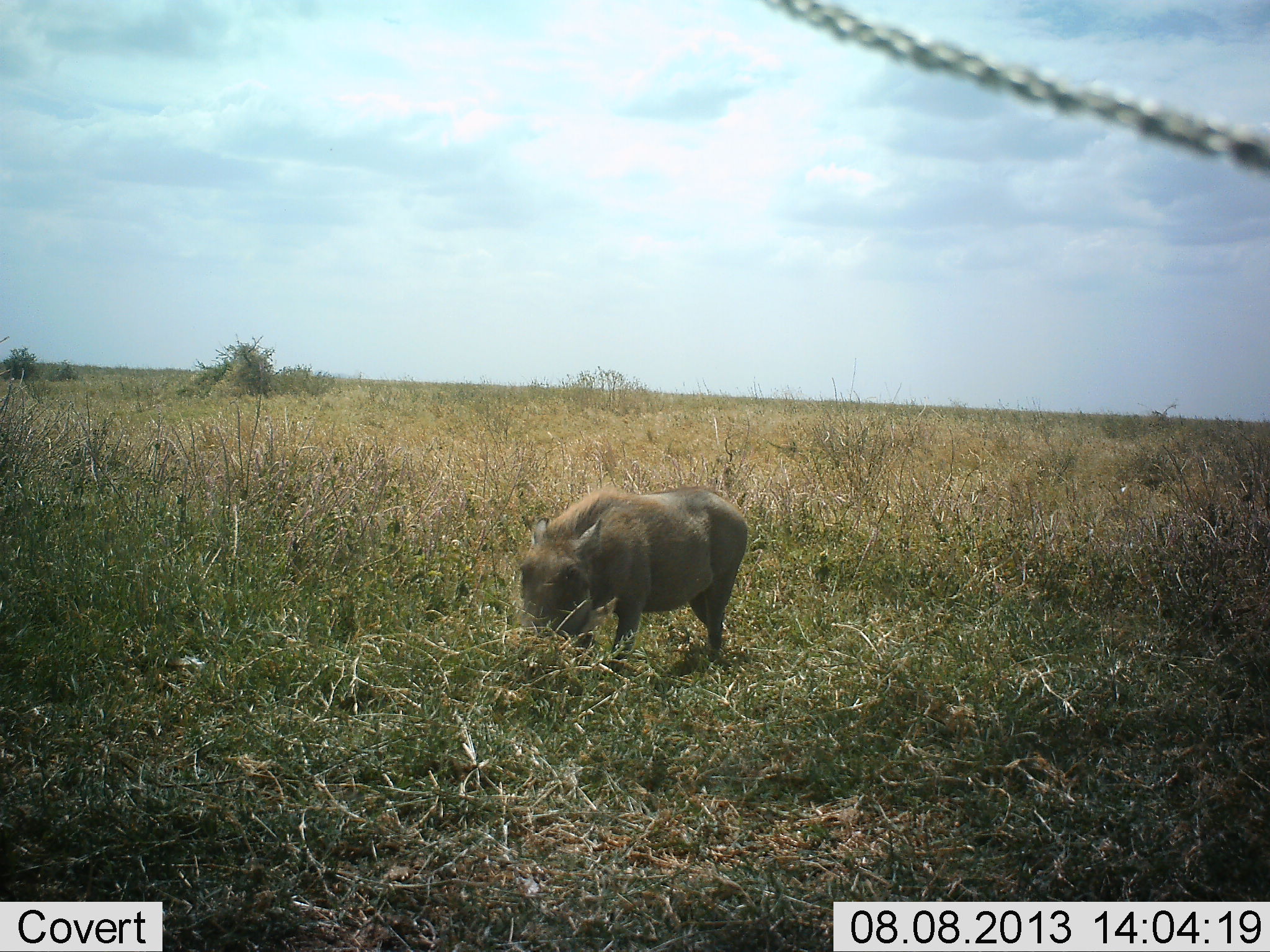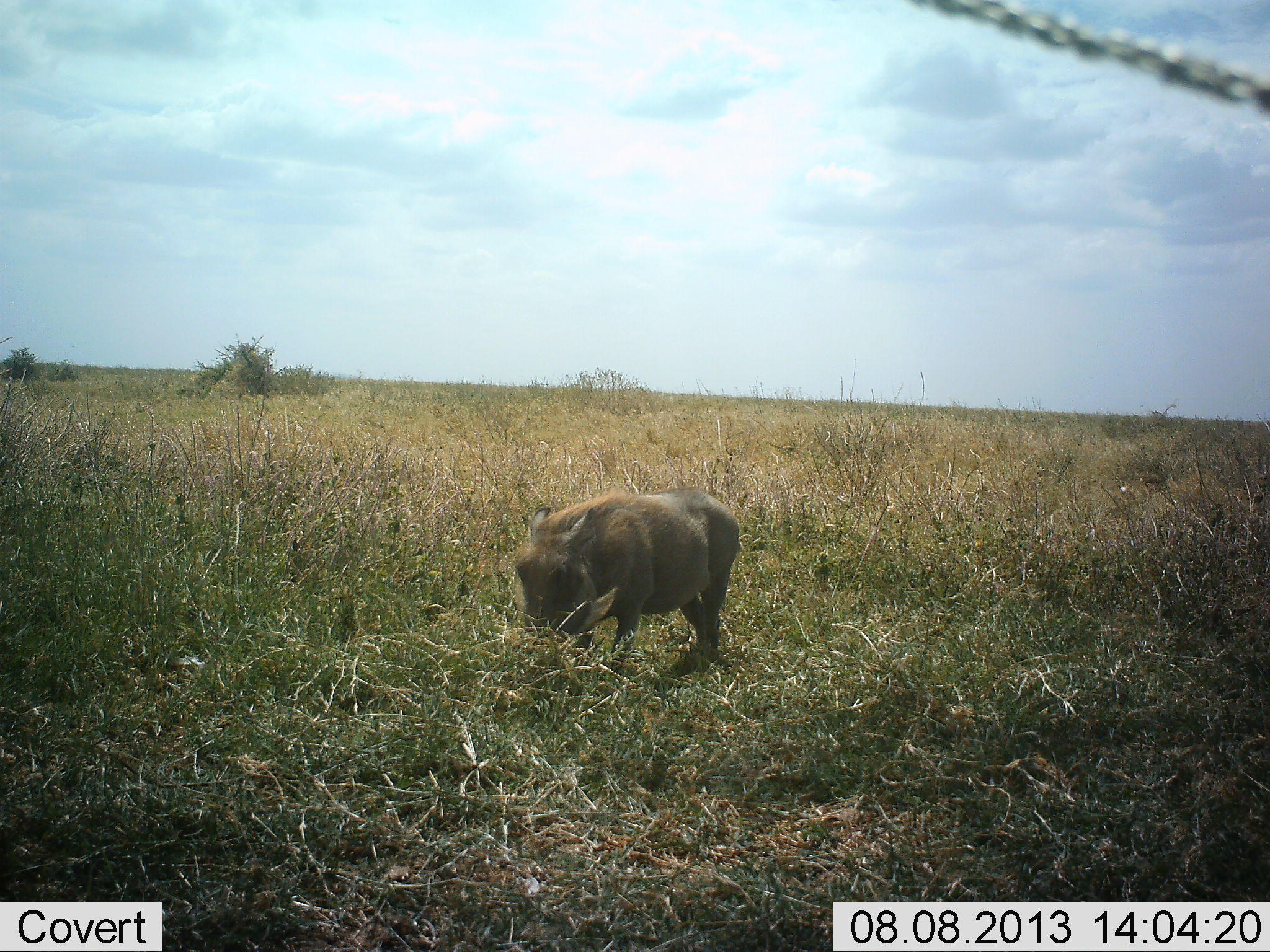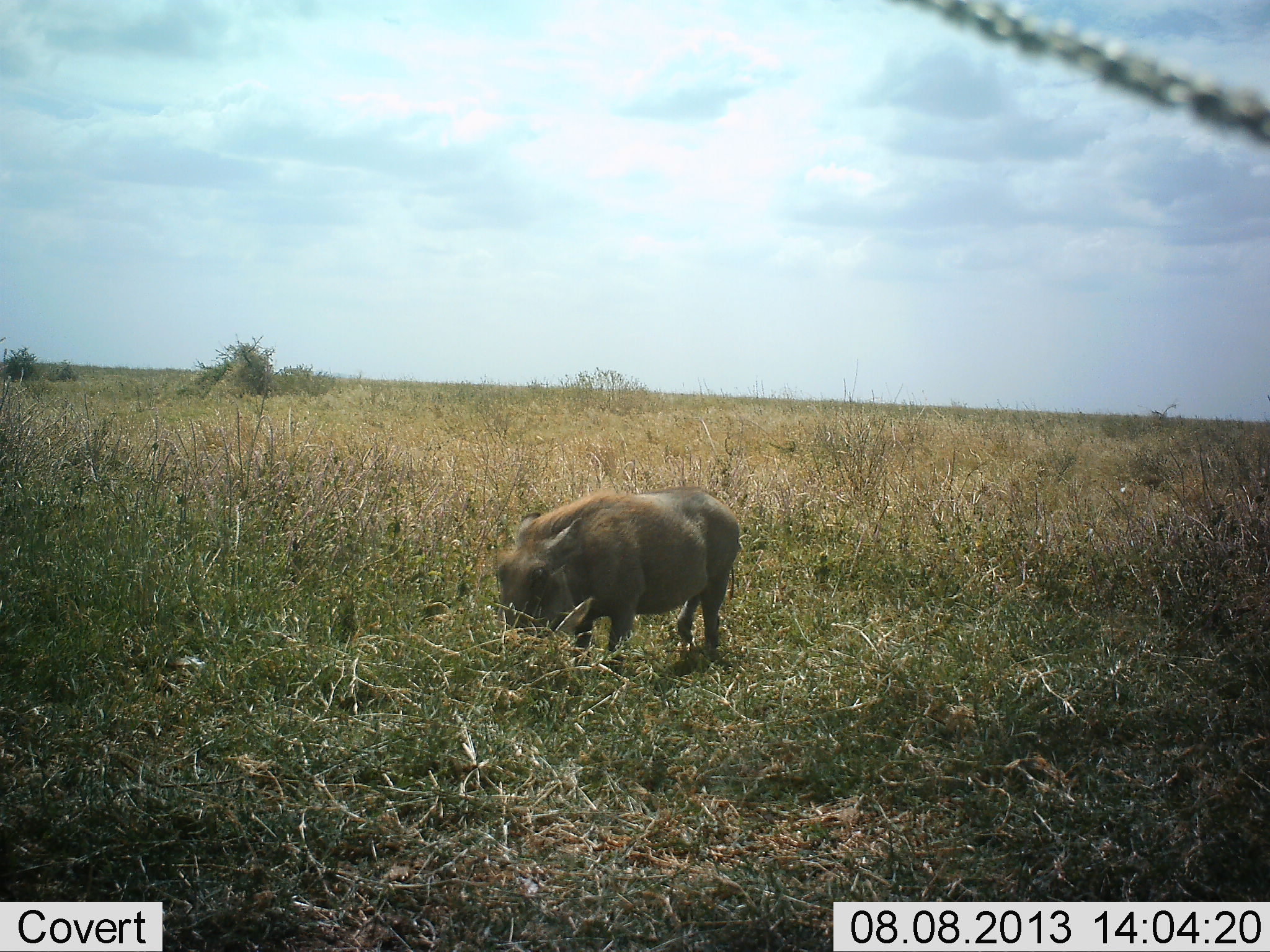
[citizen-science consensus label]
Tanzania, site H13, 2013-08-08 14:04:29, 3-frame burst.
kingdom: Animalia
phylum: Chordata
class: Mammalia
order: Artiodactyla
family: Suidae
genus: Phacochoerus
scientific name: Phacochoerus africanus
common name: warthog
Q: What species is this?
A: Warthog (Phacochoerus africanus).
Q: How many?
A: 1.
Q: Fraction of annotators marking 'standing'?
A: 33%.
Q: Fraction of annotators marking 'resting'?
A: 0%.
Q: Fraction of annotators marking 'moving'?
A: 6%.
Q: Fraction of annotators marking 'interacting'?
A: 0%.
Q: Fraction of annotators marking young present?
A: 0%.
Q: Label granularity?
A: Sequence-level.